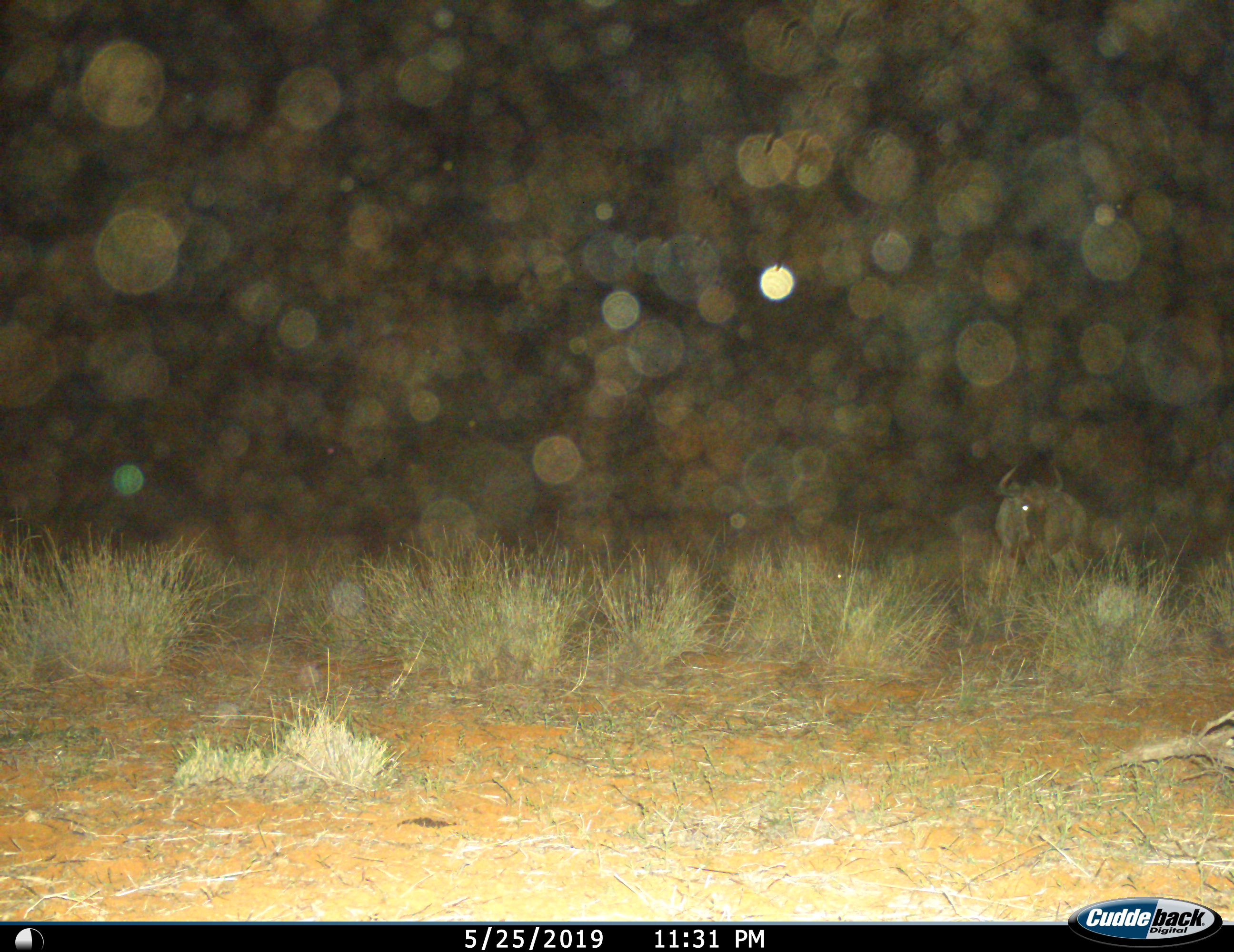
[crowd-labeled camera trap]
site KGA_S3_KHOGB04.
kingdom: Animalia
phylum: Chordata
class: Mammalia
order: Artiodactyla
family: Bovidae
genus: Connochaetes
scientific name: Connochaetes taurinus taurinus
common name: blue wildebeest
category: wildebeestblue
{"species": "wildebeestblue (blue wildebeest) (Connochaetes taurinus taurinus)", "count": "1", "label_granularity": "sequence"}